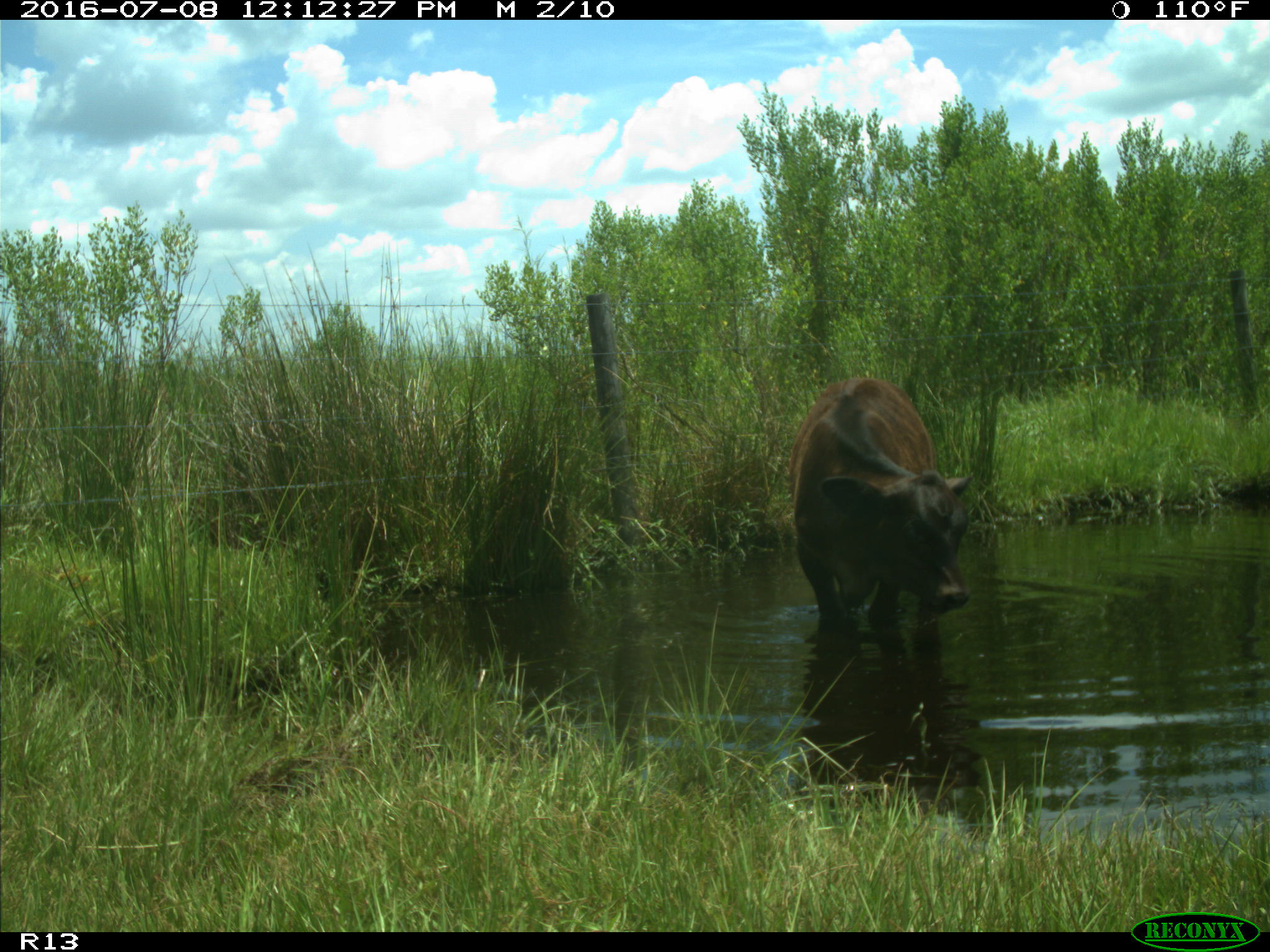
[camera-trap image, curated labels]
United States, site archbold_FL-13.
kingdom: Animalia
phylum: Chordata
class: Mammalia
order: Artiodactyla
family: Bovidae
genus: Bos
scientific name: Bos taurus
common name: domestic cow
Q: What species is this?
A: Bos taurus (domestic cow).